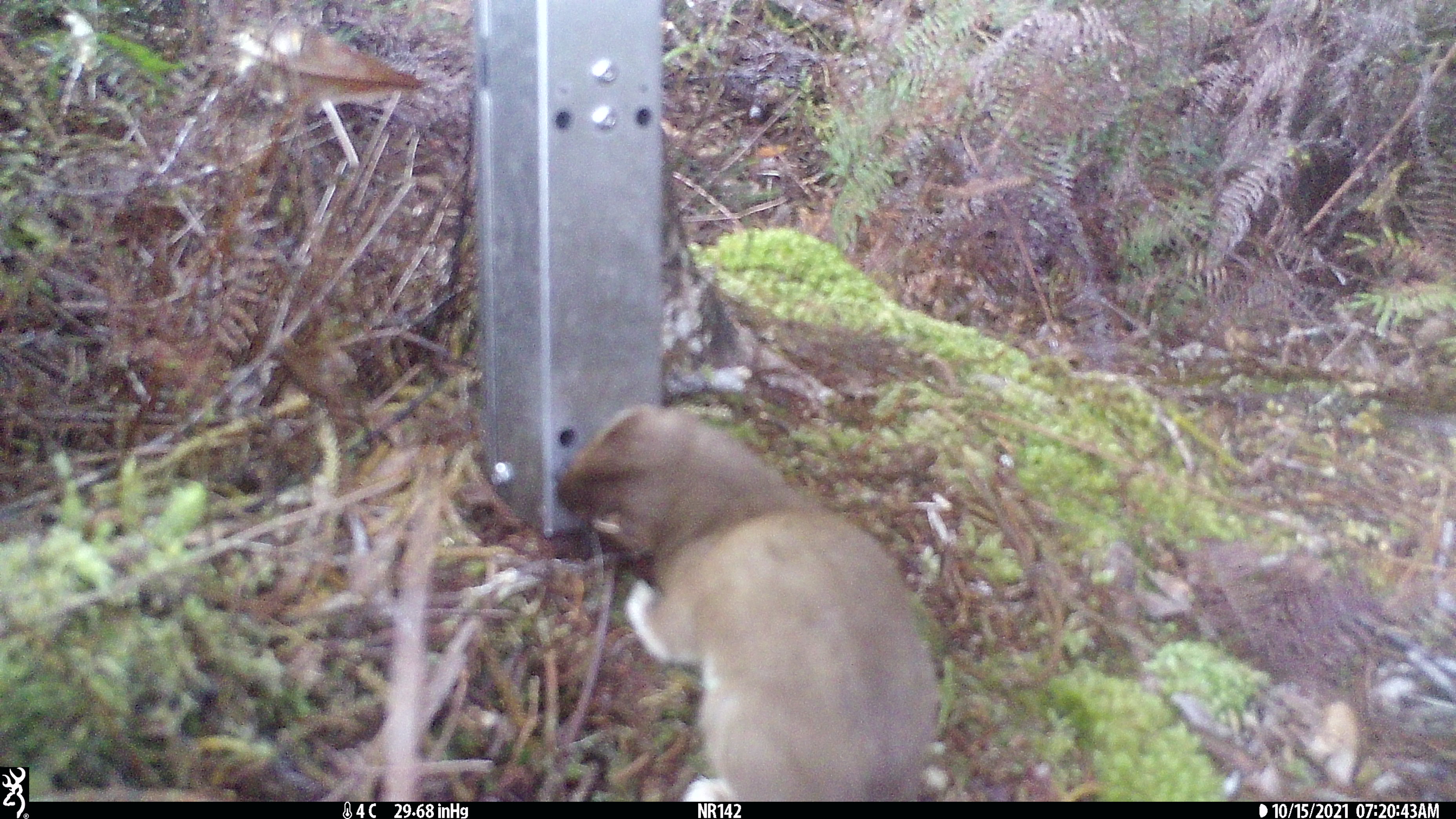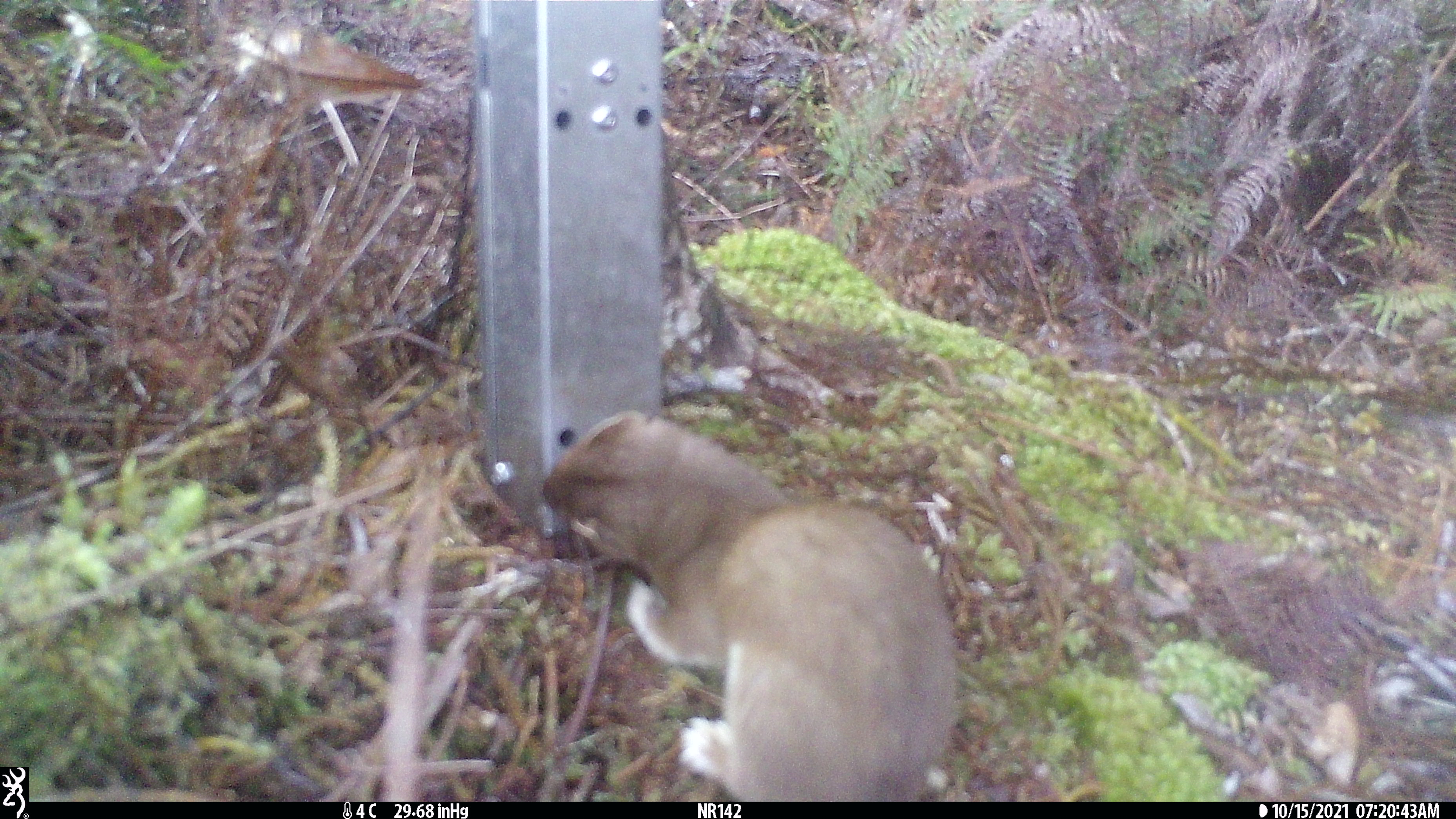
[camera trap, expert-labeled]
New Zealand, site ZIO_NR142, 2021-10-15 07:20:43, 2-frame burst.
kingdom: Animalia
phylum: Chordata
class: Mammalia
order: Carnivora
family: Mustelidae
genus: Mustela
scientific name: Mustela erminea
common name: stoat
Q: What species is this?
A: Stoat (Mustela erminea).